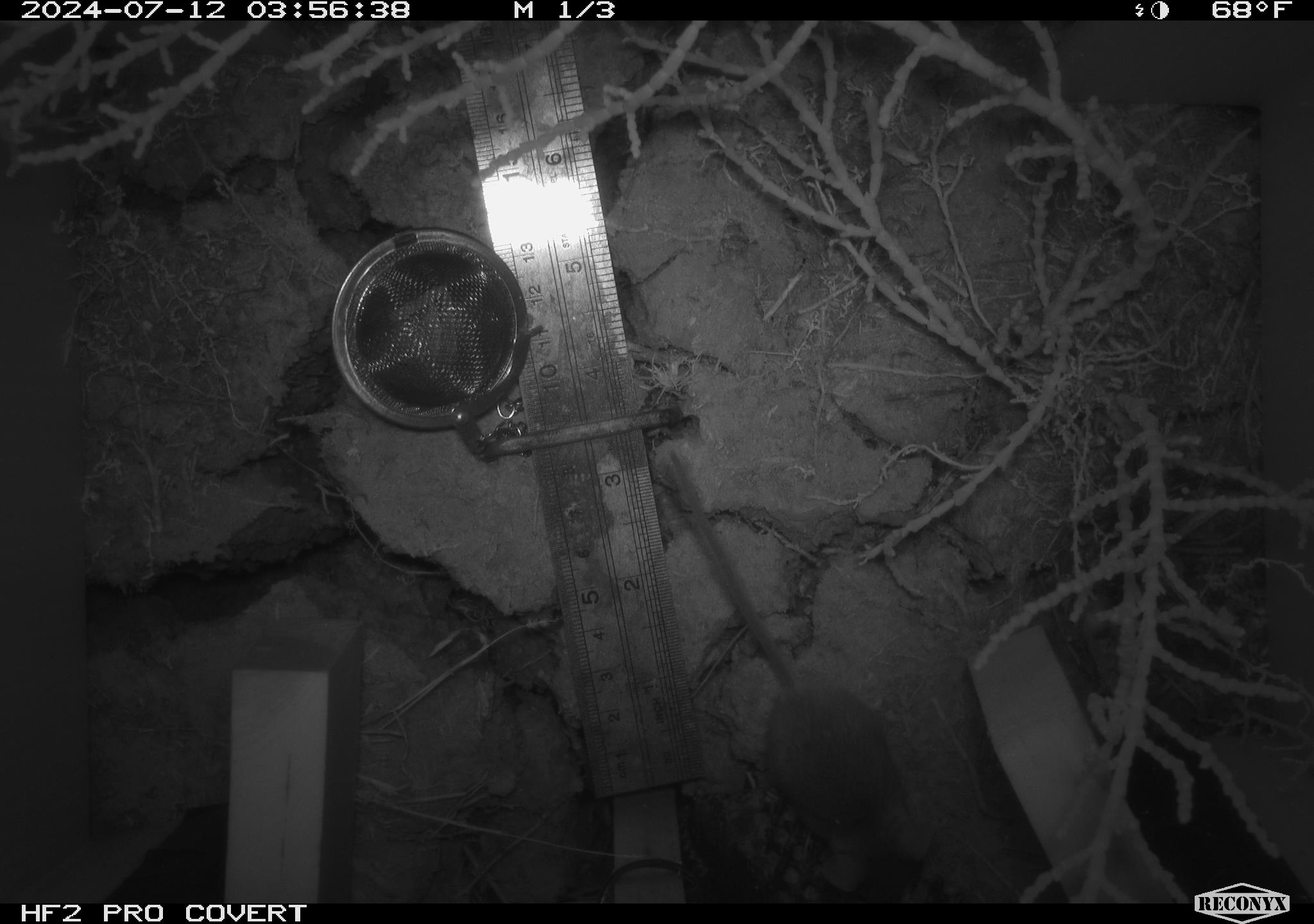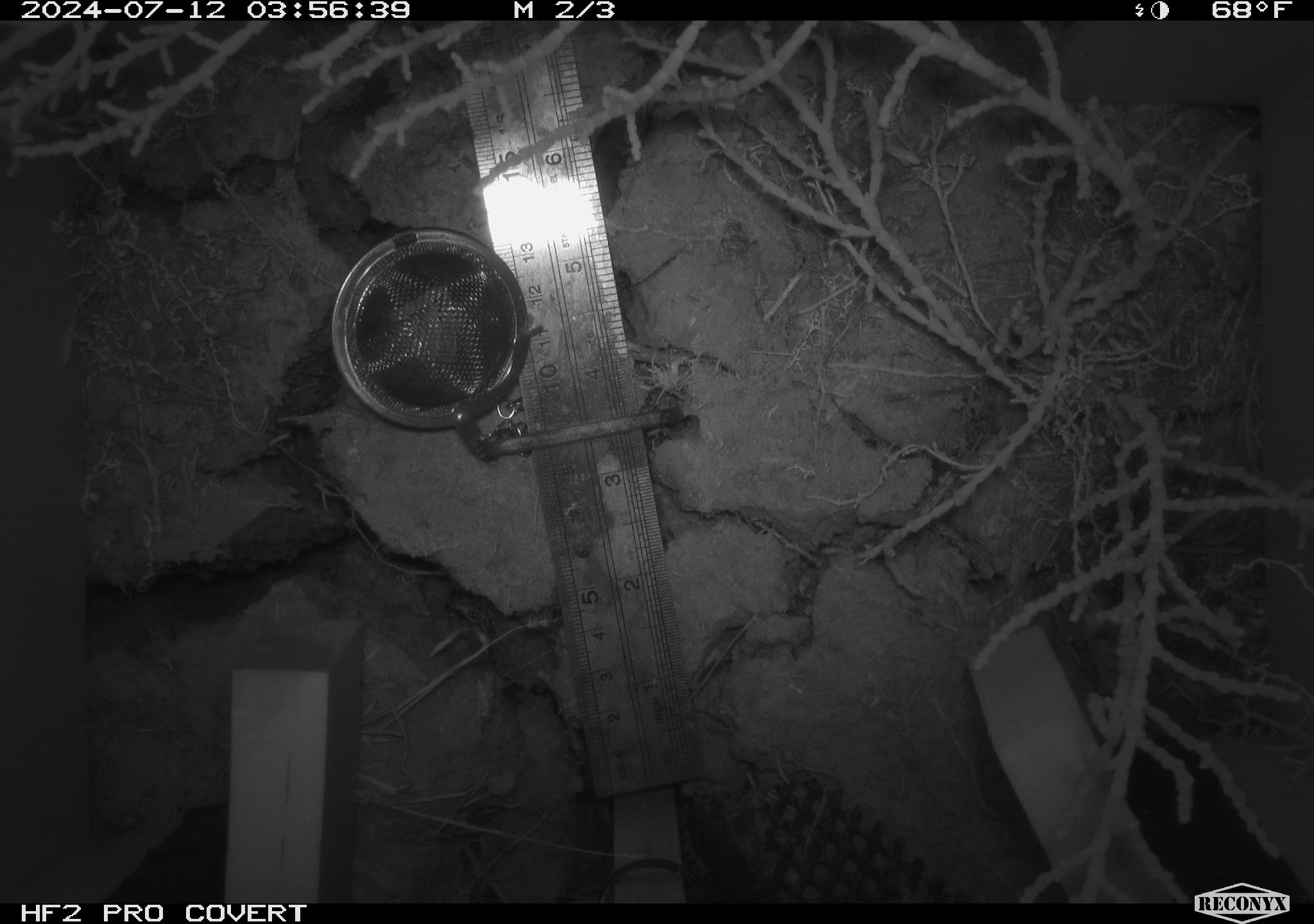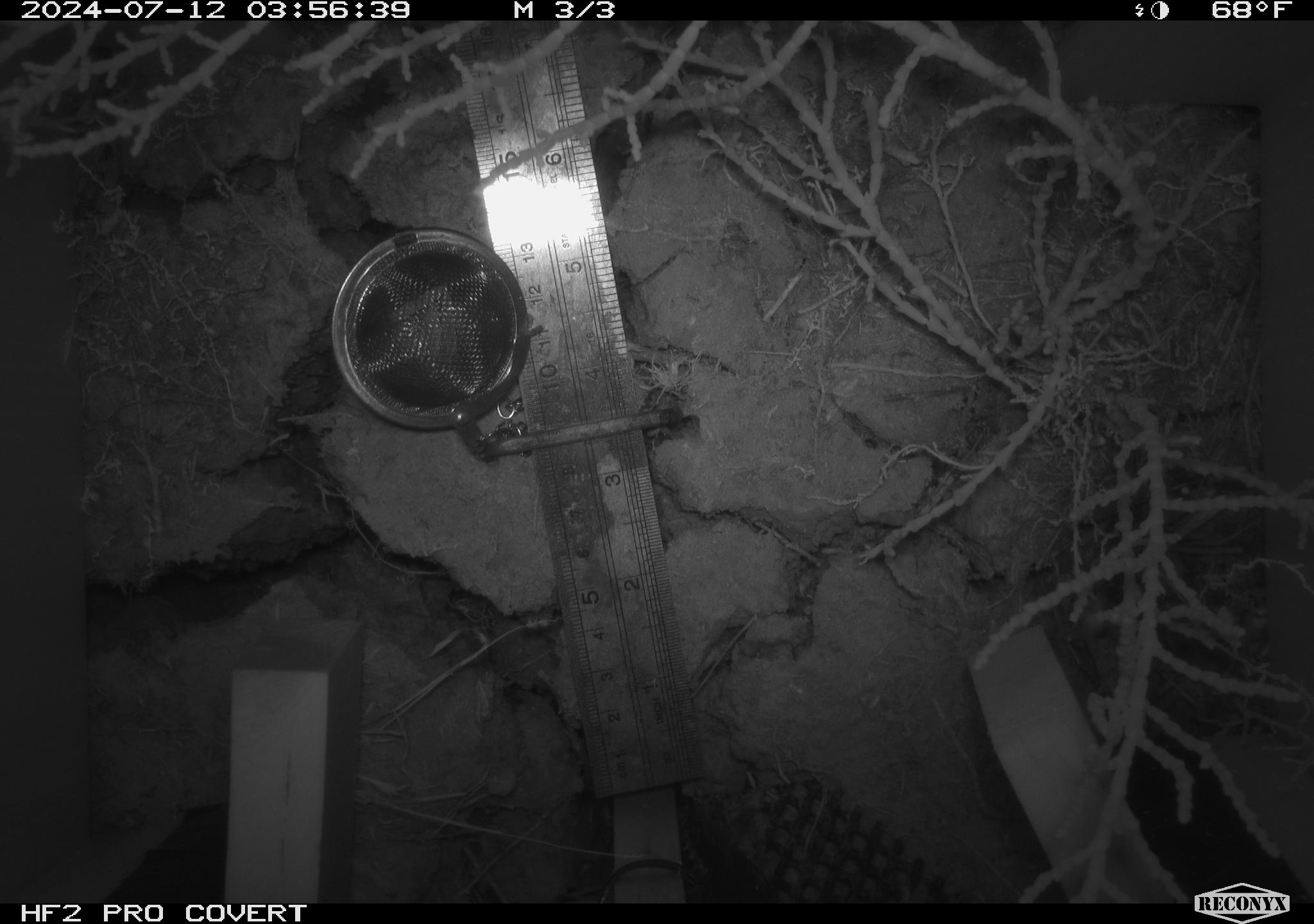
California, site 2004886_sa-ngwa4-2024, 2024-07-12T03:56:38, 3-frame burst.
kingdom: Animalia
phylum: Chordata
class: Mammalia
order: Rodentia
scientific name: Rodentia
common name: mouse species